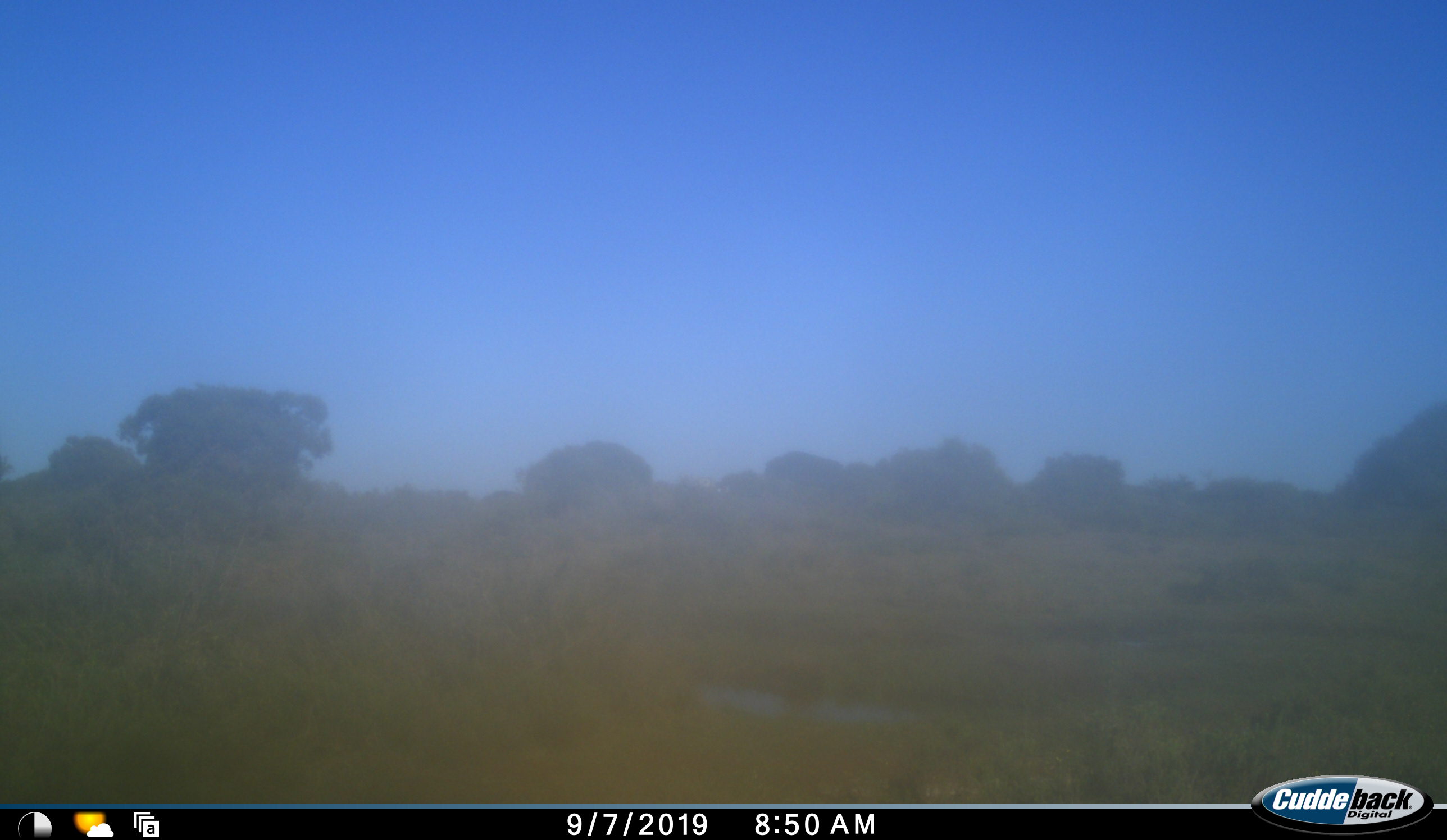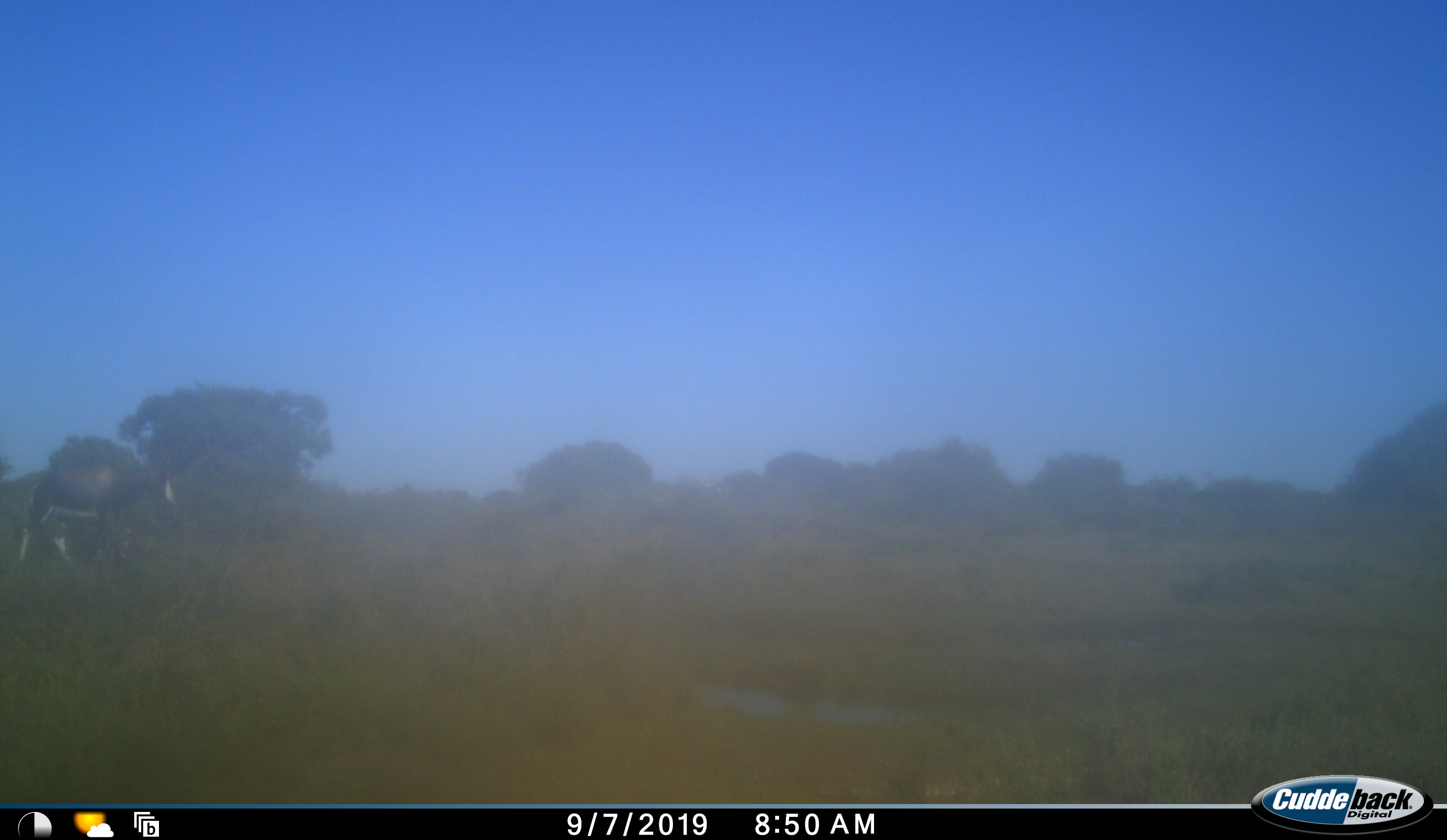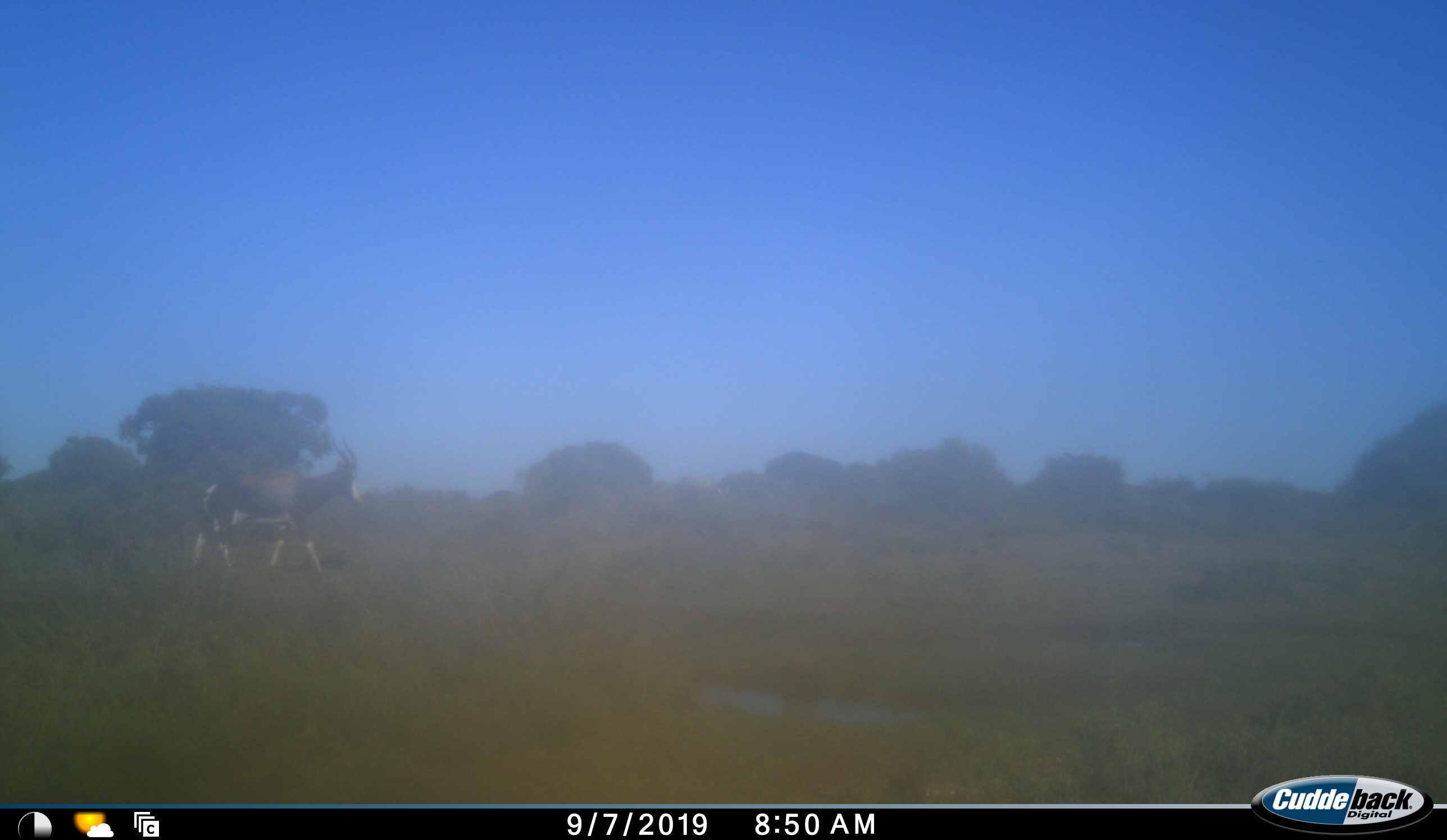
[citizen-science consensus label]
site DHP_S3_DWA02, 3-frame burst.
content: unidentified animal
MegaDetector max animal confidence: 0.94